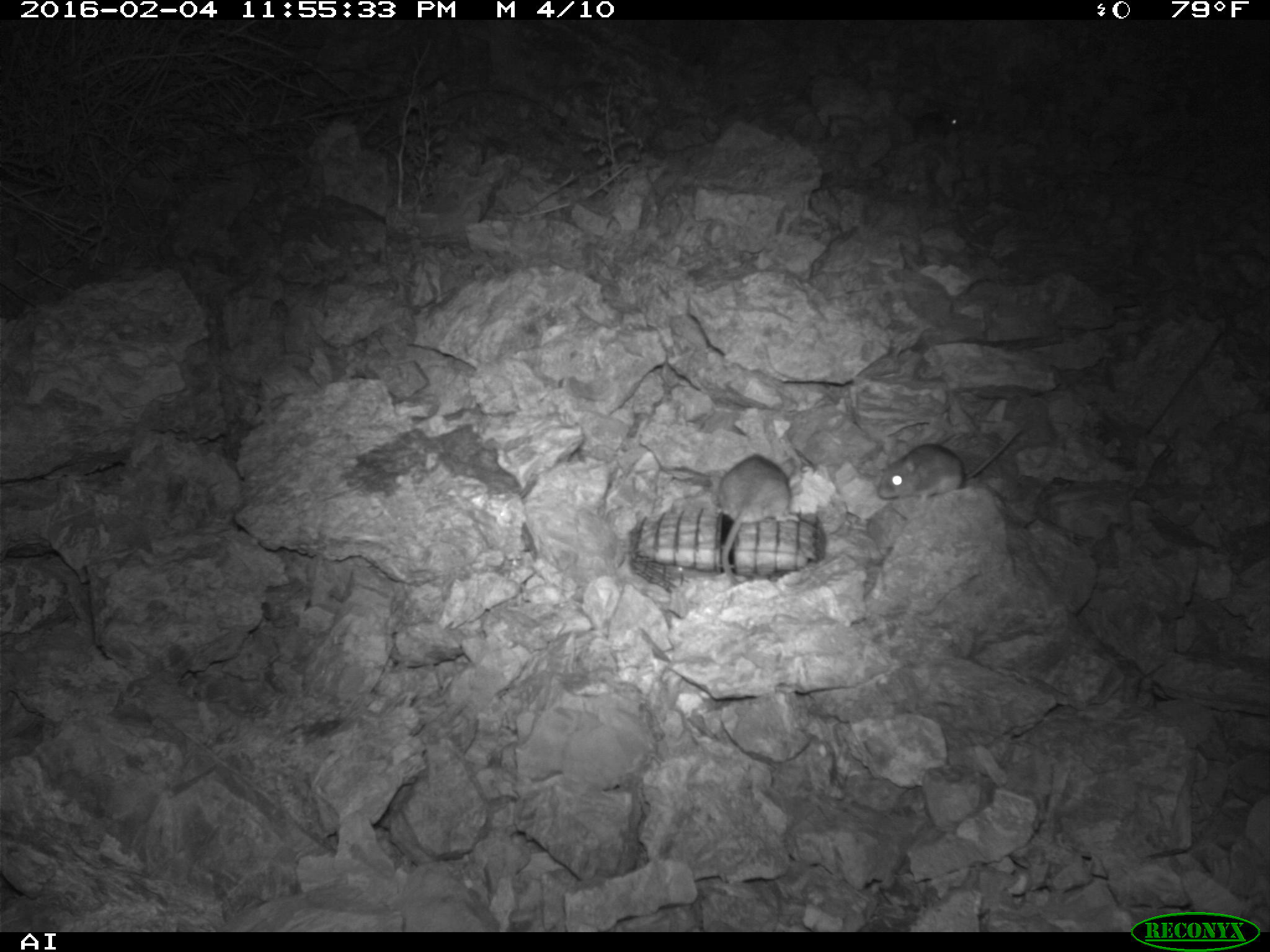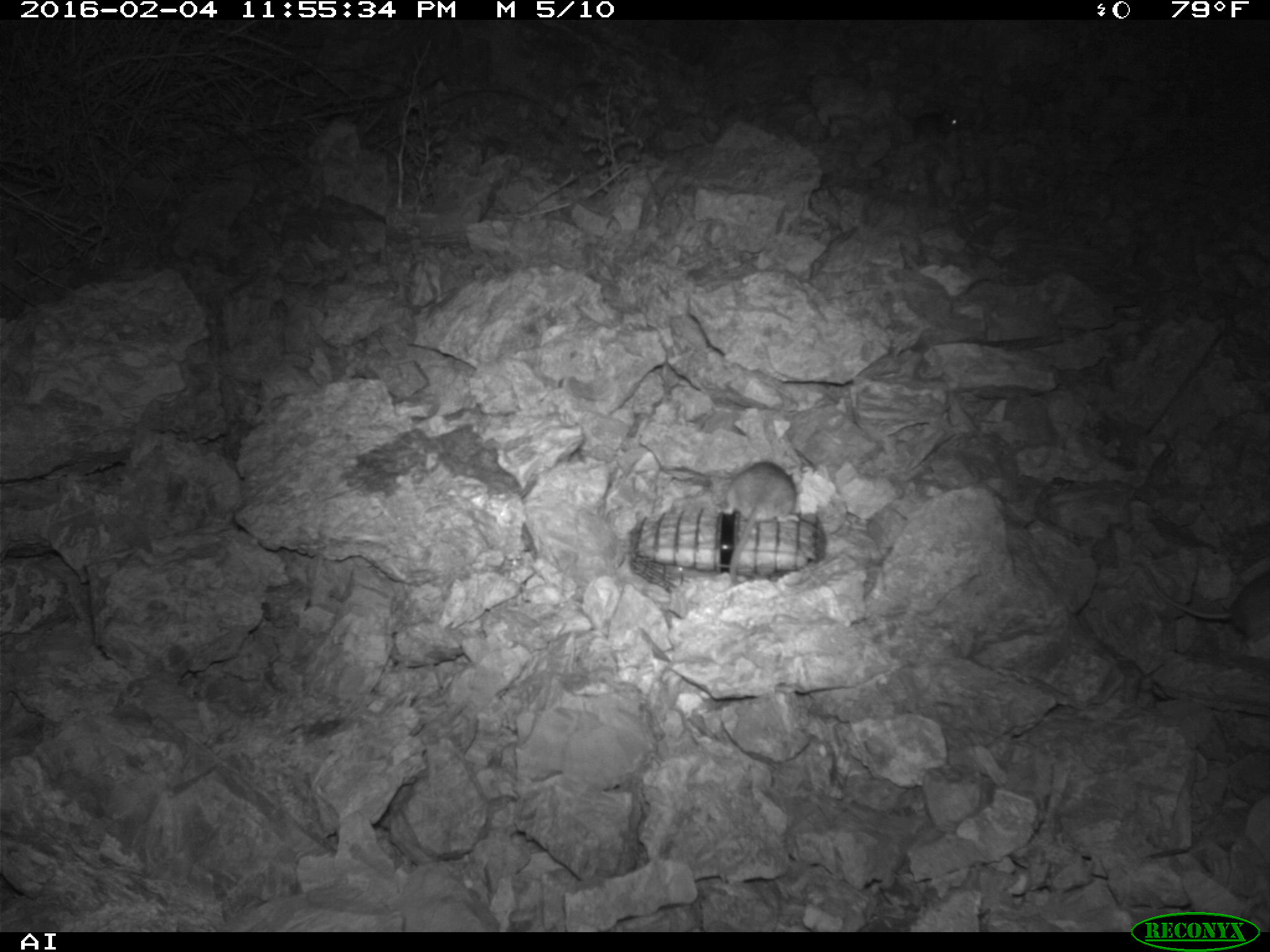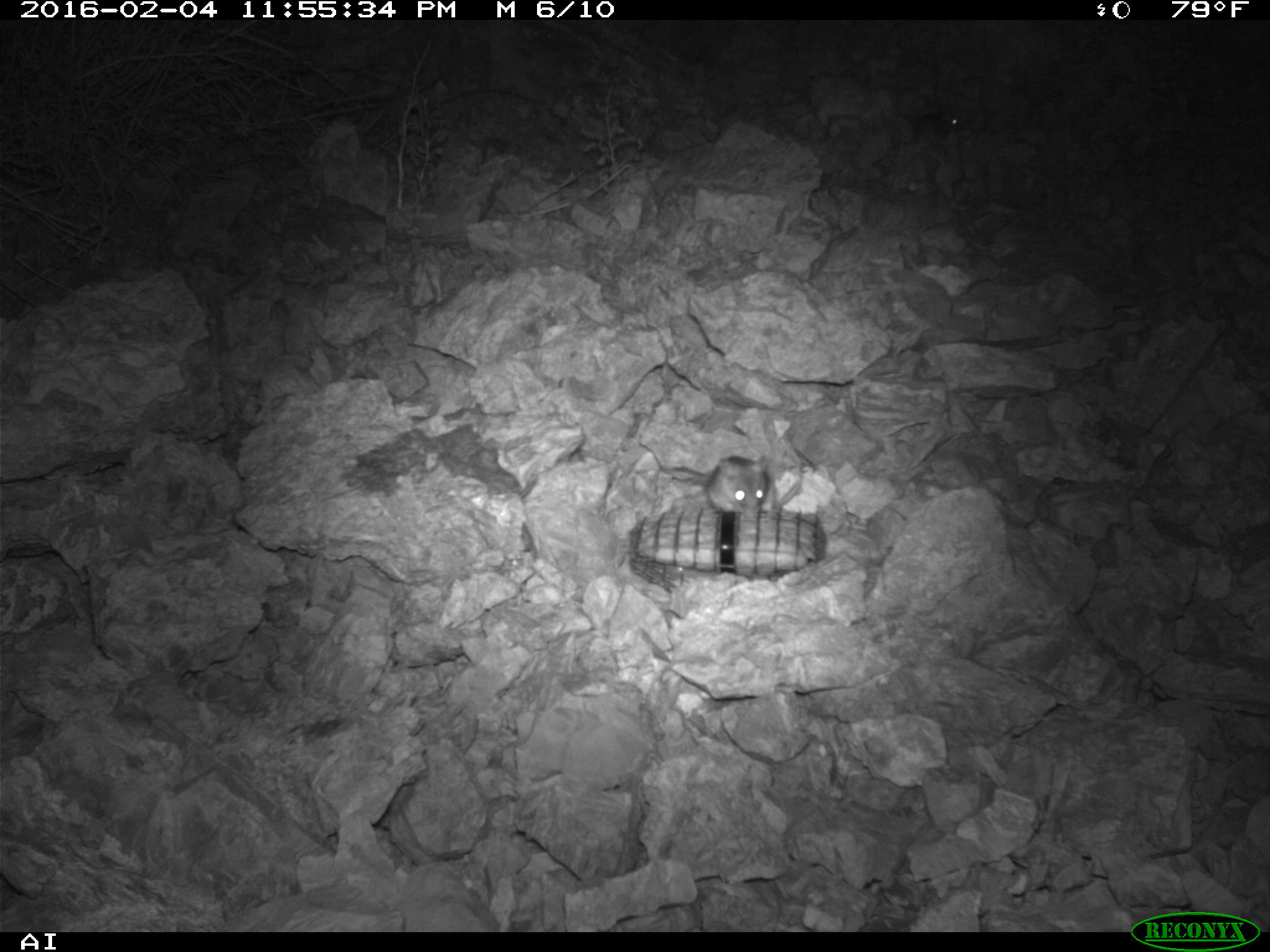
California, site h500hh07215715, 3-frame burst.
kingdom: Animalia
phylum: Chordata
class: Mammalia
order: Rodentia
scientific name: Rodentia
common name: rodent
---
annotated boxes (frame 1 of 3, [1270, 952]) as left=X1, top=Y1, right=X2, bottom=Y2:
rodent: left=877, top=425, right=1024, bottom=505; left=717, top=454, right=801, bottom=586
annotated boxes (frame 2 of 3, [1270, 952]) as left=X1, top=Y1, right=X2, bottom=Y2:
rodent: left=716, top=461, right=801, bottom=584; left=910, top=111, right=961, bottom=135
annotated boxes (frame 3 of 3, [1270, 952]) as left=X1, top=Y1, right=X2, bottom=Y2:
rodent: left=707, top=456, right=802, bottom=510; left=889, top=109, right=963, bottom=141